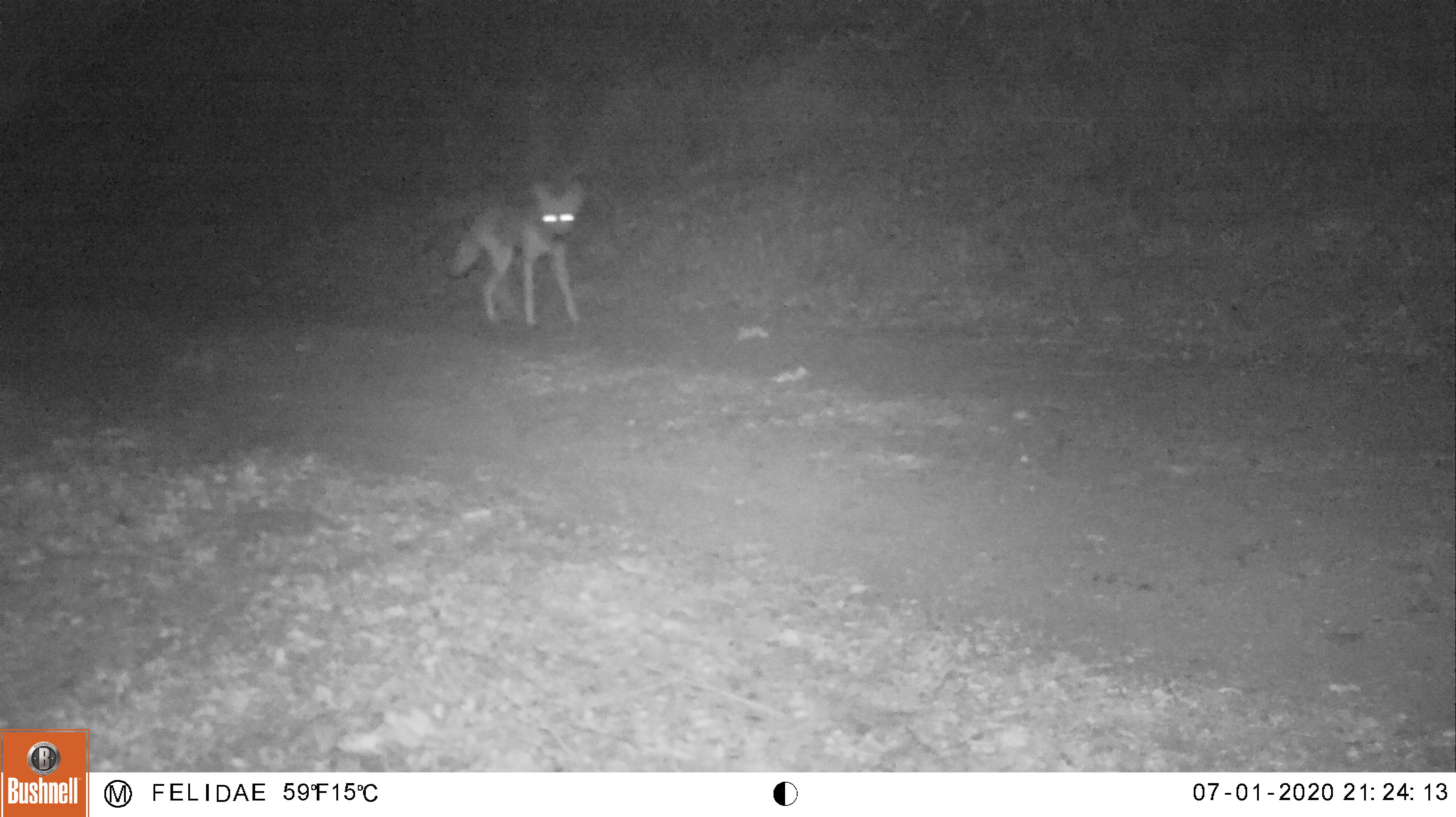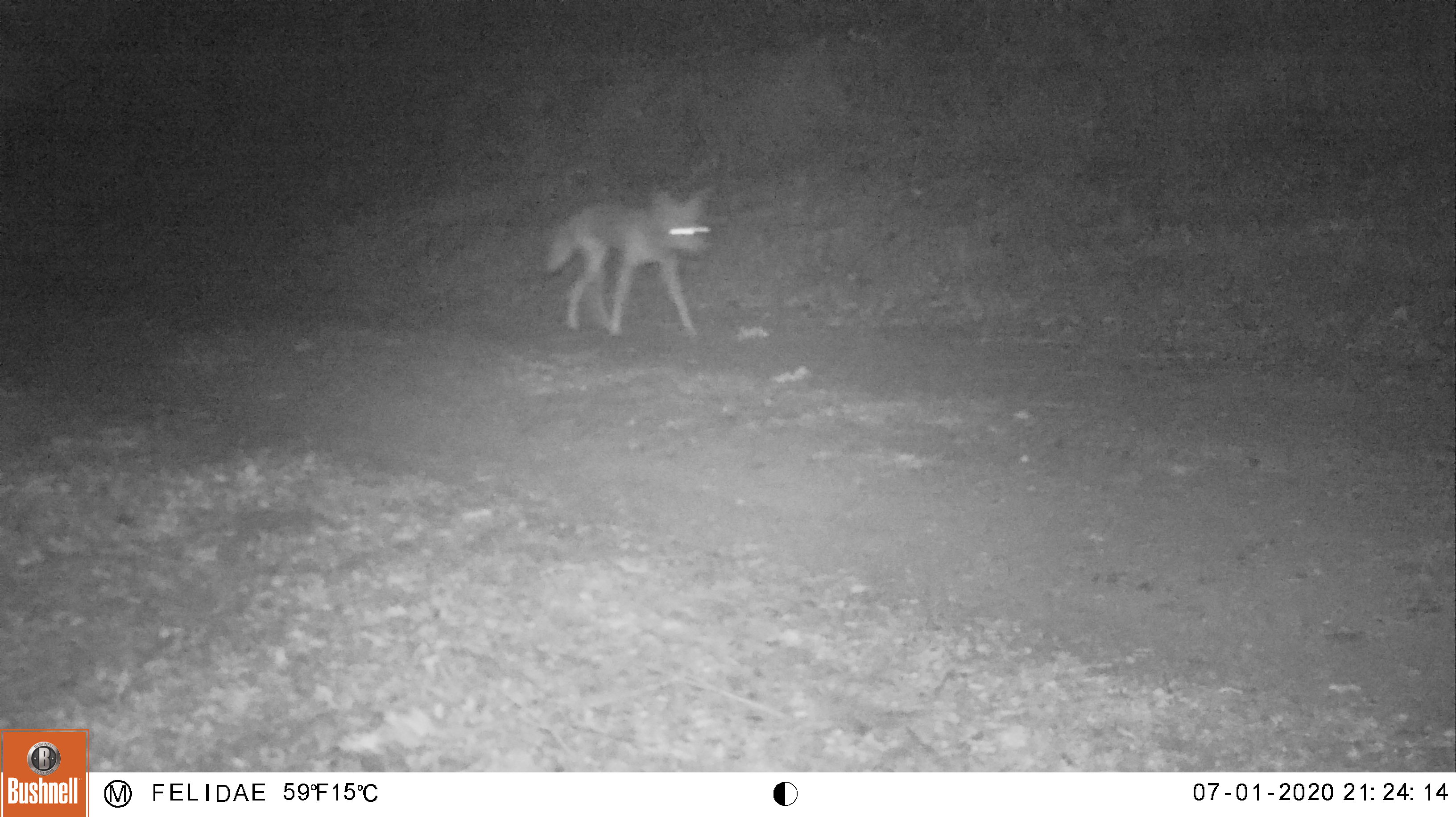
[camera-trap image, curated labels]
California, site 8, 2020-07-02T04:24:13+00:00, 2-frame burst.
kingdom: Animalia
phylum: Chordata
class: Mammalia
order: Carnivora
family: Canidae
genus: Urocyon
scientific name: Urocyon cinereoargenteus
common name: gray fox